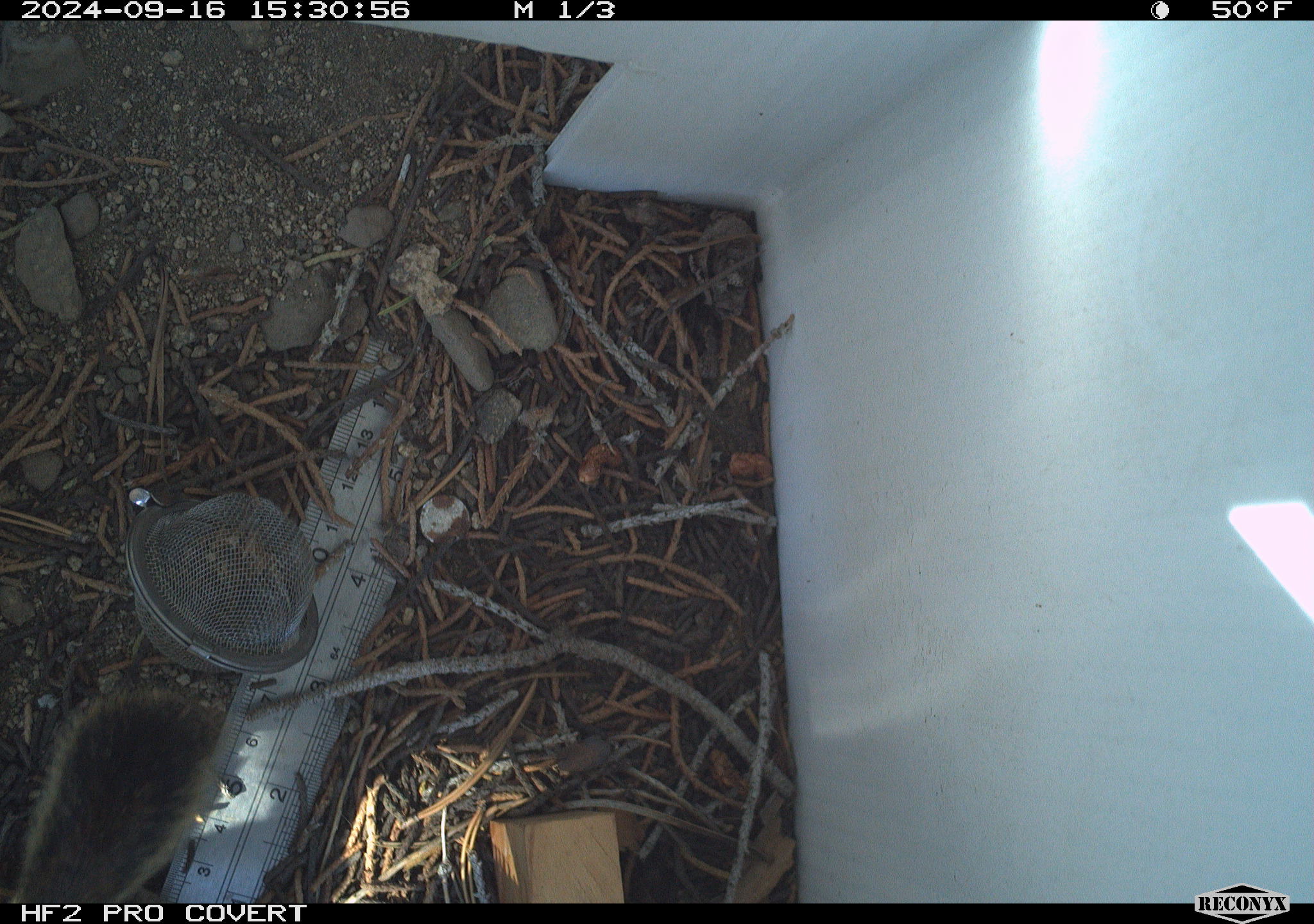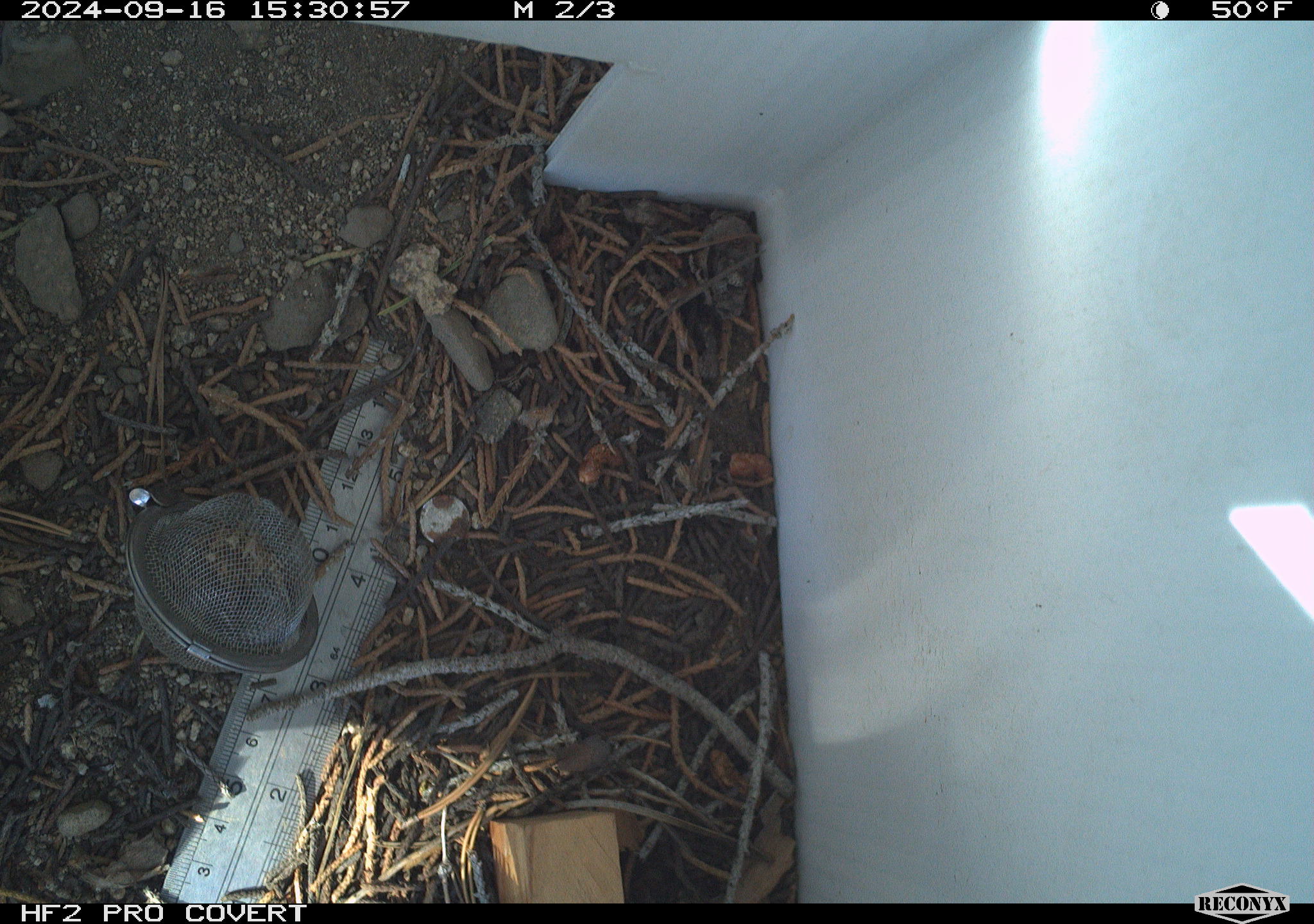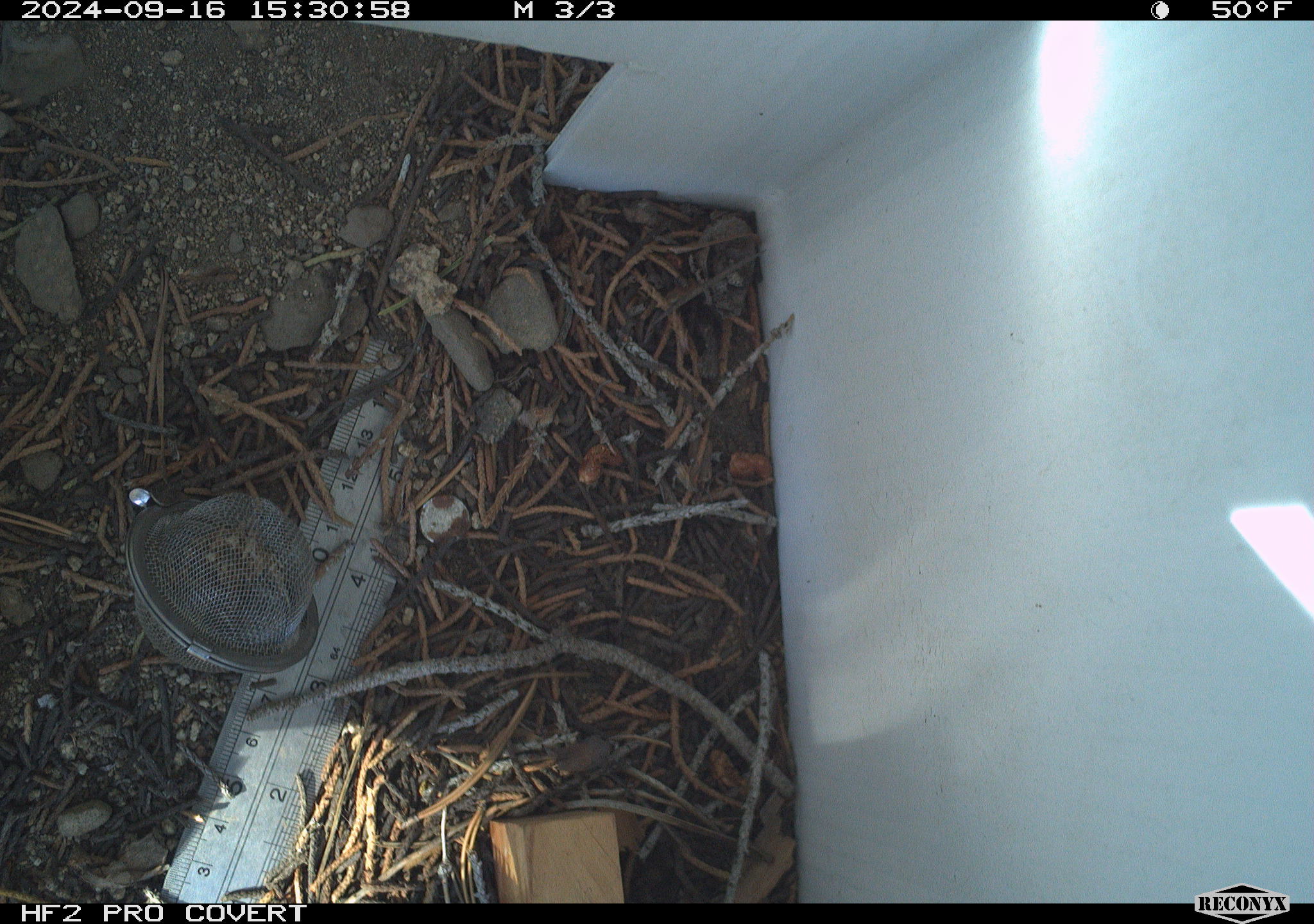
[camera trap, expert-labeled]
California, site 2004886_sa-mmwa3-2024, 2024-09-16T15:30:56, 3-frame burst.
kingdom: Animalia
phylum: Chordata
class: Mammalia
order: Rodentia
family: Sciuridae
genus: Neotamias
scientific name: Neotamias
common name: western chipmunks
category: neotamias species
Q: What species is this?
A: Neotamias species (western chipmunks) (Neotamias).